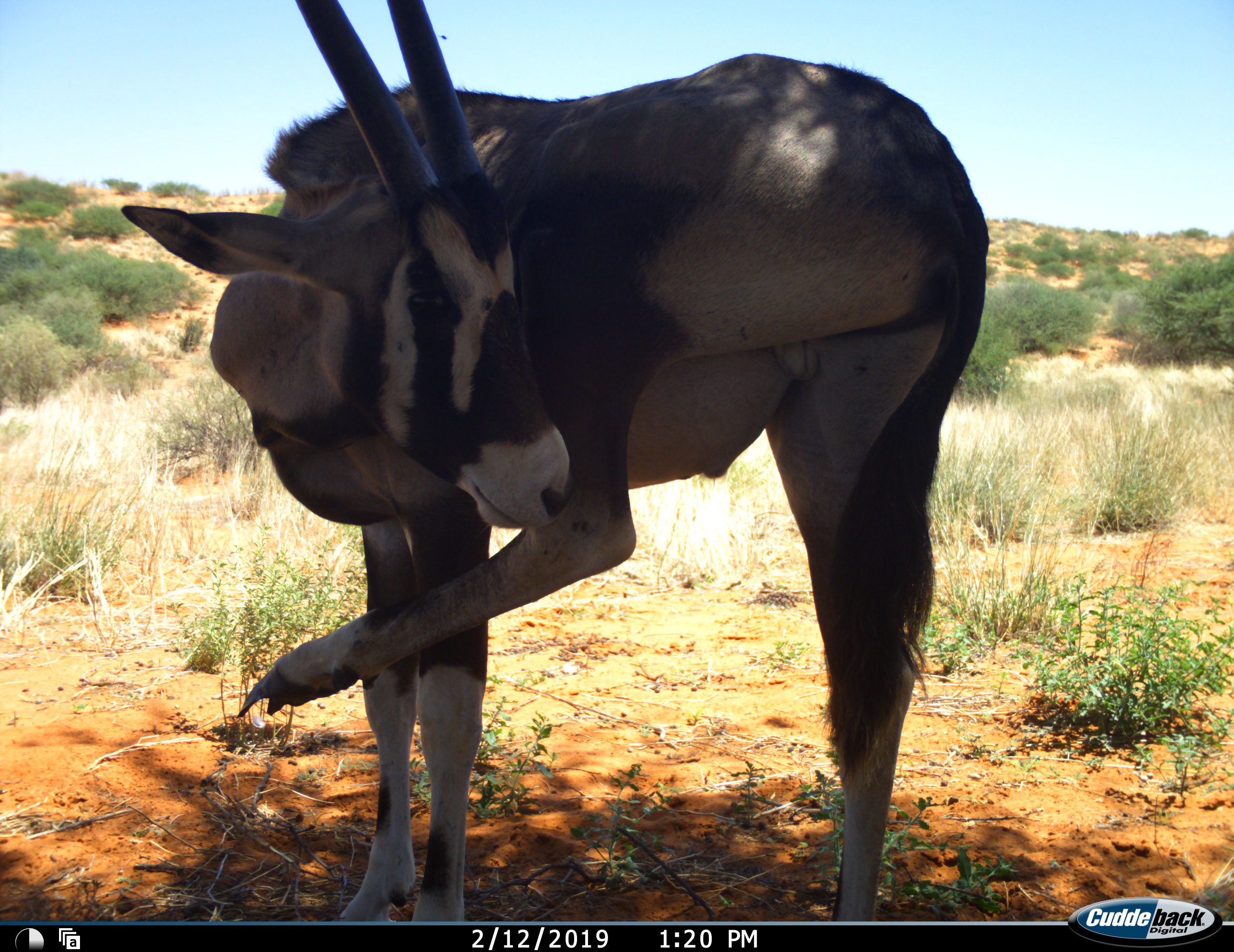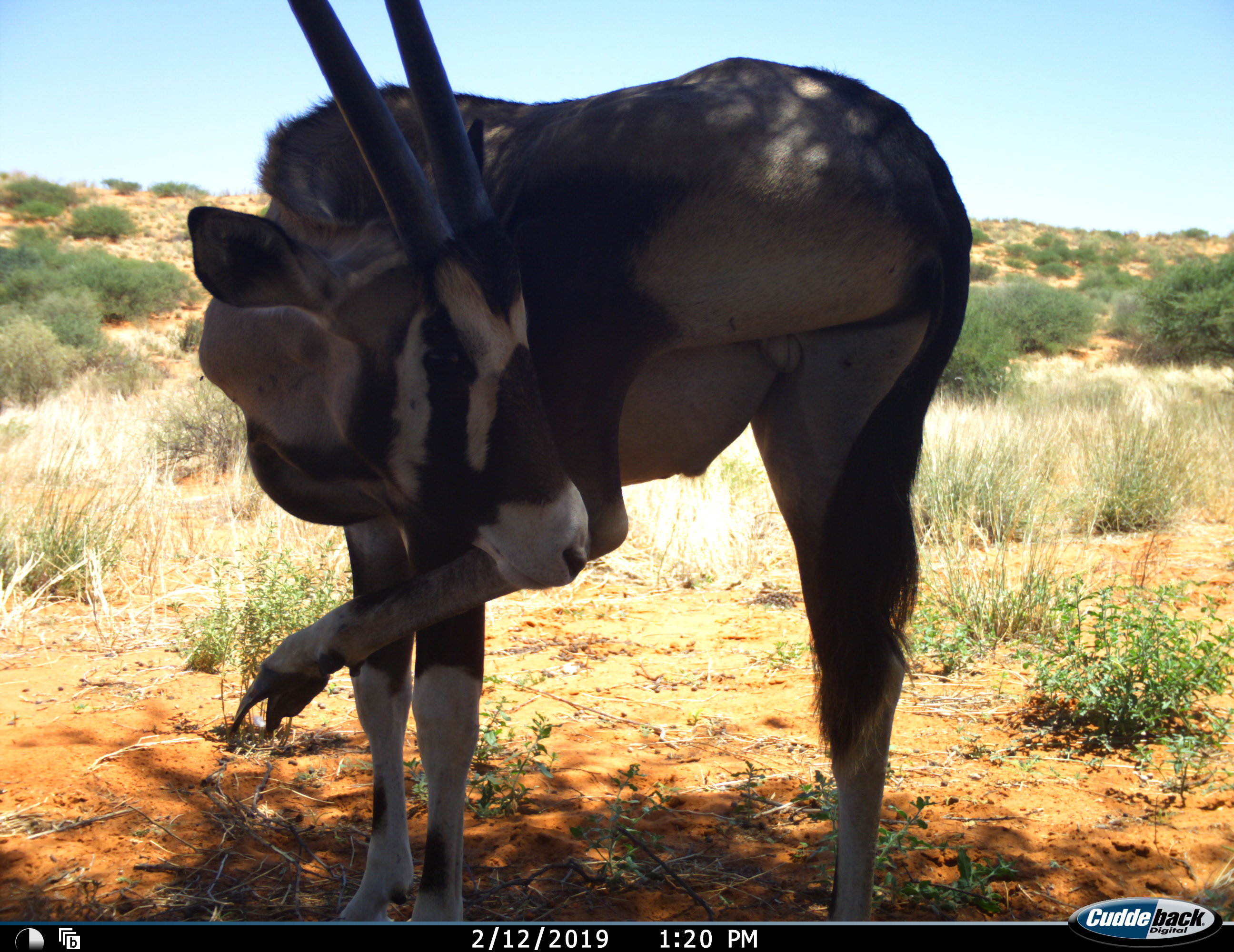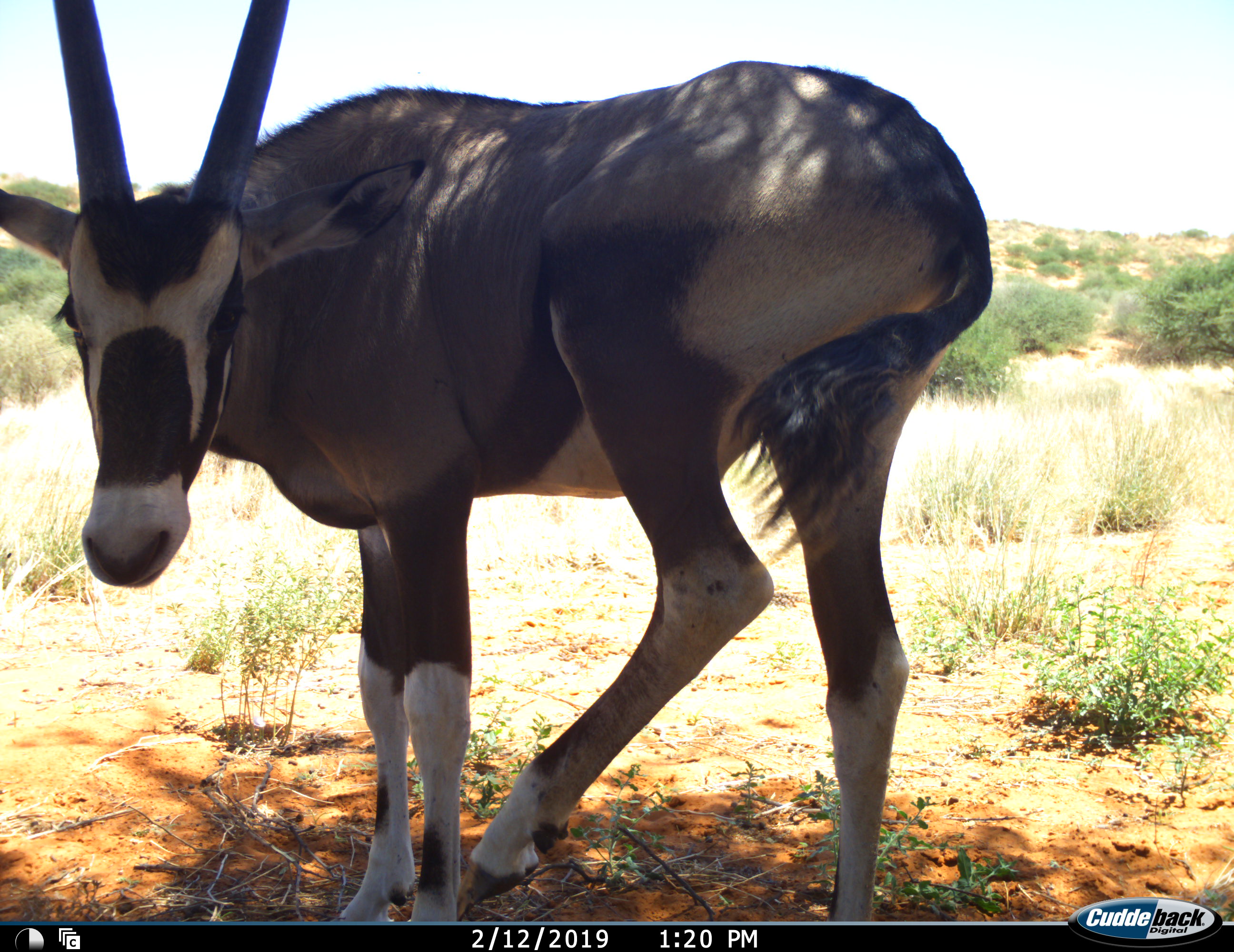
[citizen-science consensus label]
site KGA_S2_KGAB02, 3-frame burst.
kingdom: Animalia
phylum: Chordata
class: Mammalia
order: Artiodactyla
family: Bovidae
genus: Oryx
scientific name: Oryx gazella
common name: gemsbok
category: oryx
Oryx (gemsbok) (Oryx gazella), count 1. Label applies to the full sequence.